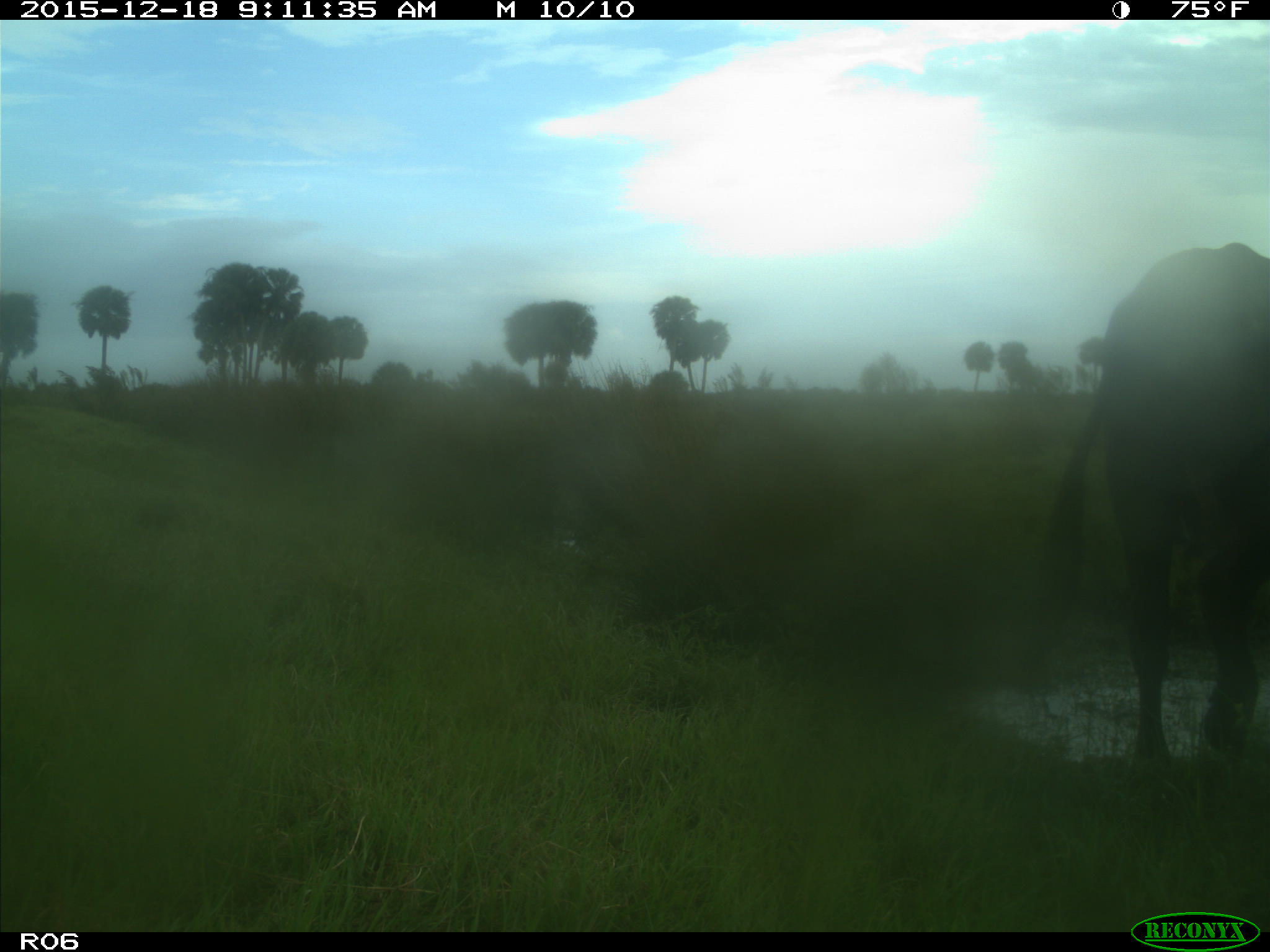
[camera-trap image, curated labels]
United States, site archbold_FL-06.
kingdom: Animalia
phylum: Chordata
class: Mammalia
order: Artiodactyla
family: Bovidae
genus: Bos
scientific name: Bos taurus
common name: domestic cow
Bos taurus (domestic cow).